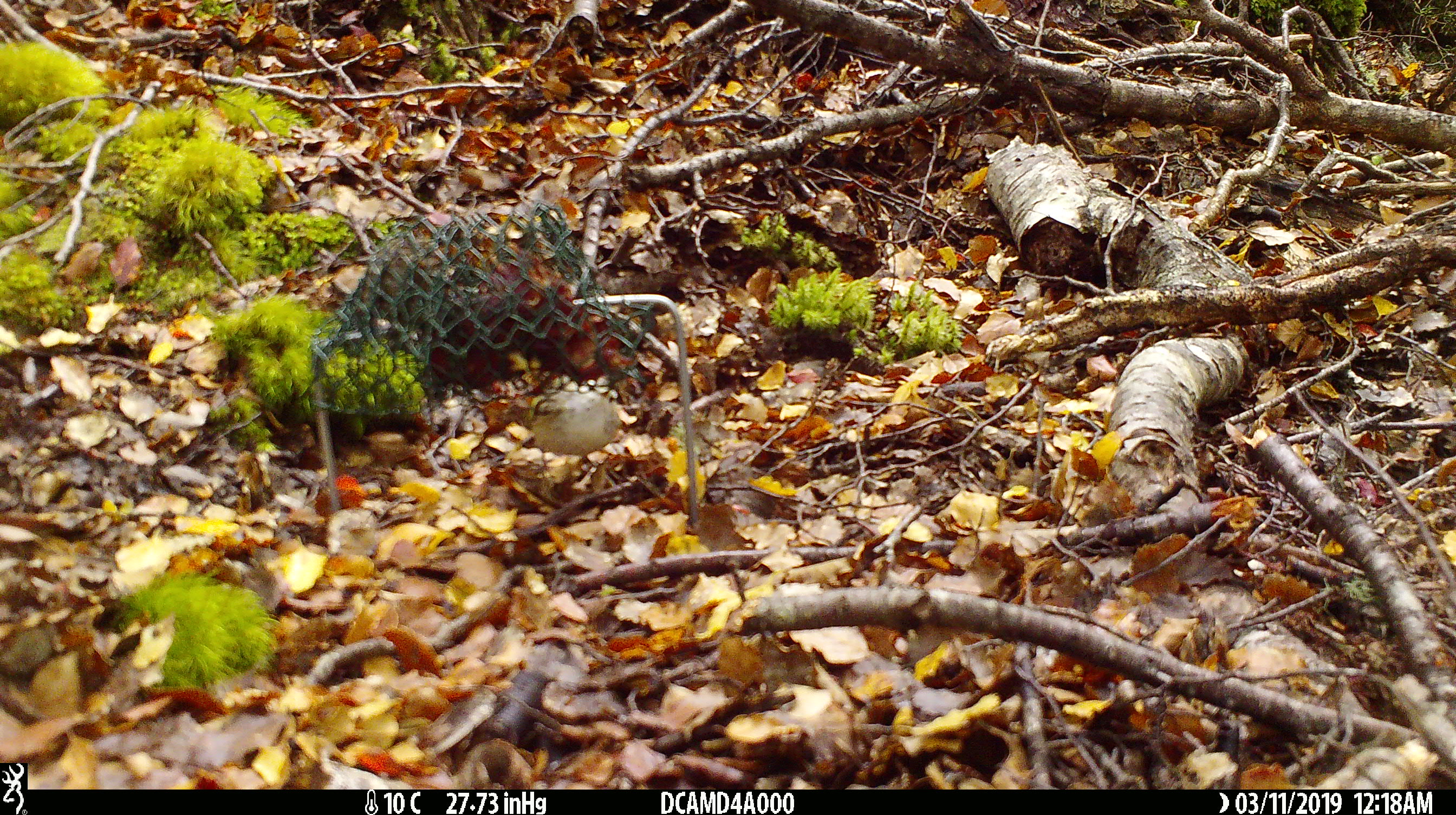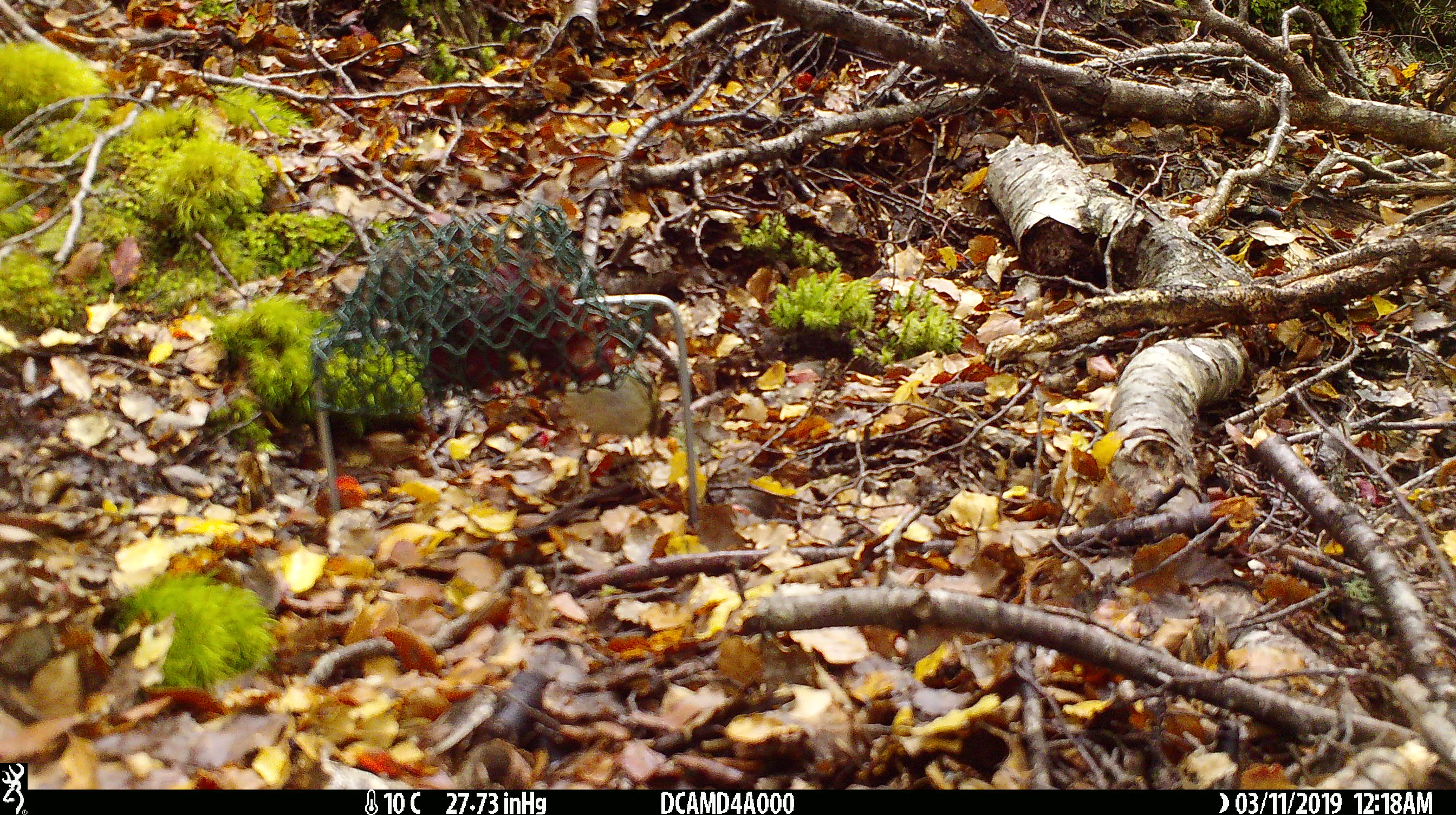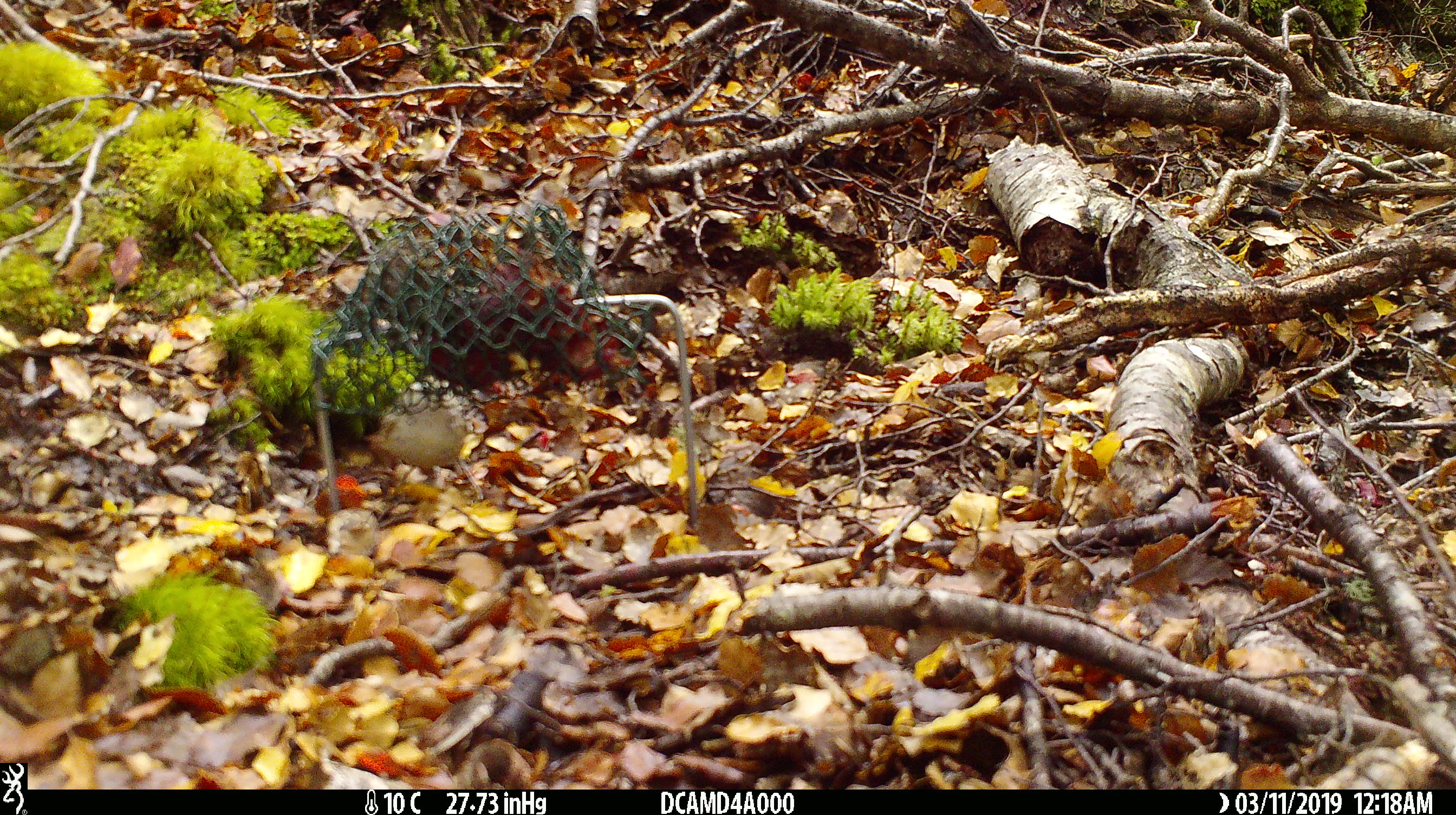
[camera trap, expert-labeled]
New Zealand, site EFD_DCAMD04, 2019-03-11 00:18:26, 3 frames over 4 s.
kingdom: Animalia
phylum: Chordata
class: Aves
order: Passeriformes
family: Acanthisittidae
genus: Acanthisitta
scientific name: Acanthisitta chloris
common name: rifleman